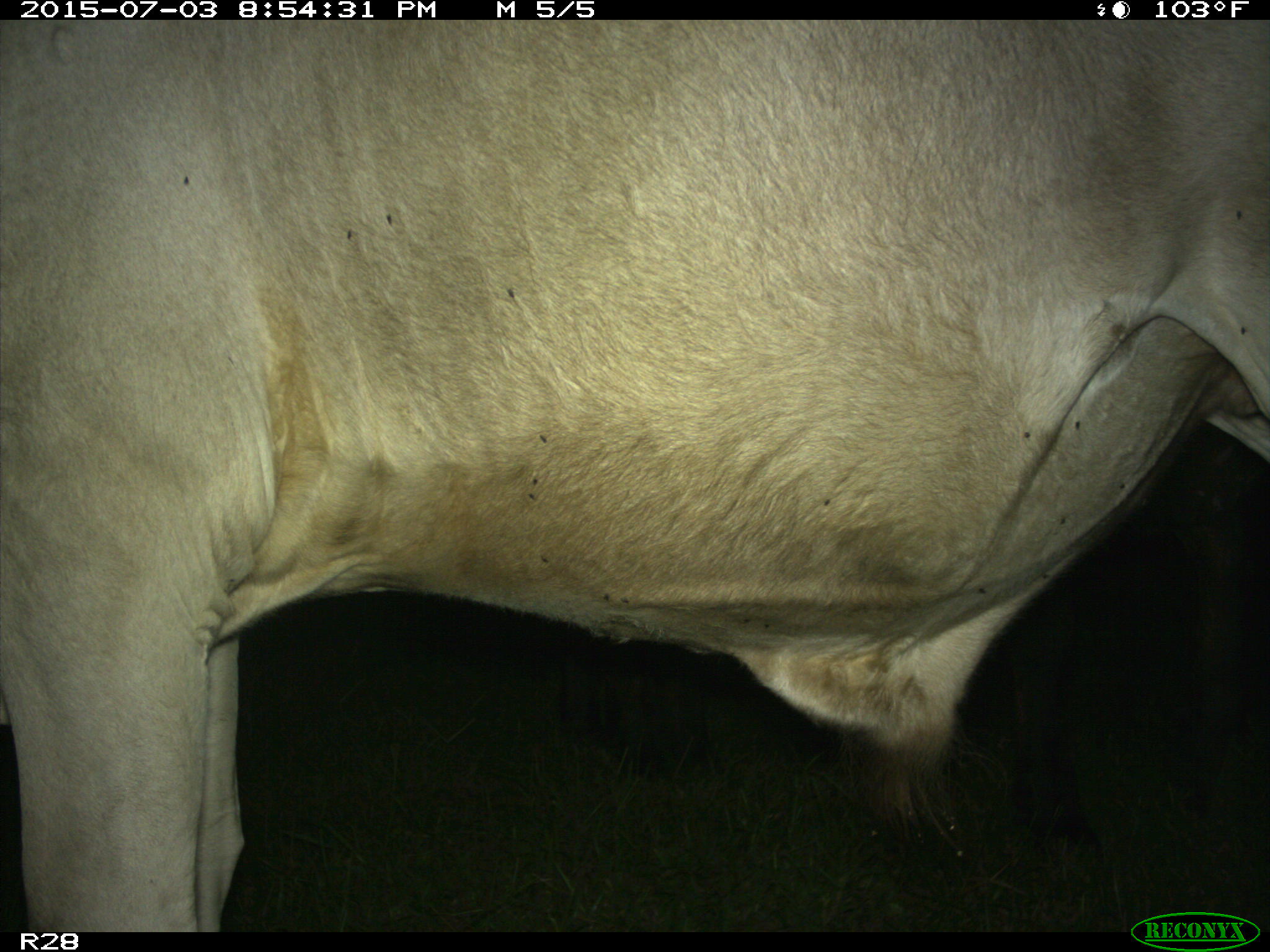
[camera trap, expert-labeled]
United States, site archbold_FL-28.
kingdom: Animalia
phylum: Chordata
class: Mammalia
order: Artiodactyla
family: Bovidae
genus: Bos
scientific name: Bos taurus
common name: domestic cow